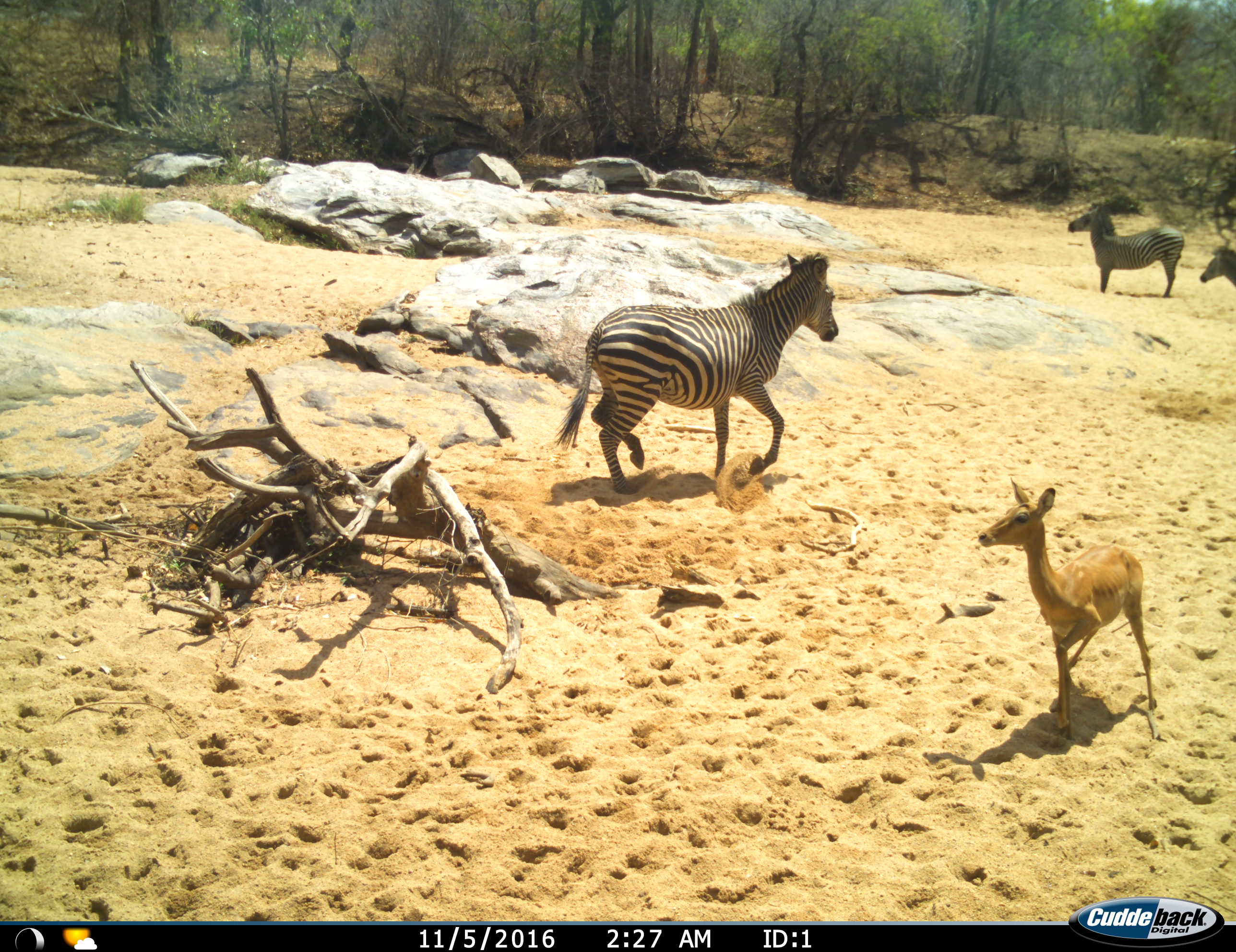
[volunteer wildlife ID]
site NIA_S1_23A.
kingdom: Animalia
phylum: Chordata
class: Mammalia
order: Artiodactyla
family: Bovidae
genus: Aepyceros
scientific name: Aepyceros melampus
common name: impala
Impala (Aepyceros melampus), count 1. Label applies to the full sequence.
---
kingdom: Animalia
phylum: Chordata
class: Mammalia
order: Perissodactyla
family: Equidae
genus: Equus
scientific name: Equus quagga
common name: plains zebra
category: zebraplains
Zebraplains (plains zebra) (Equus quagga), count 3. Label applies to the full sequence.